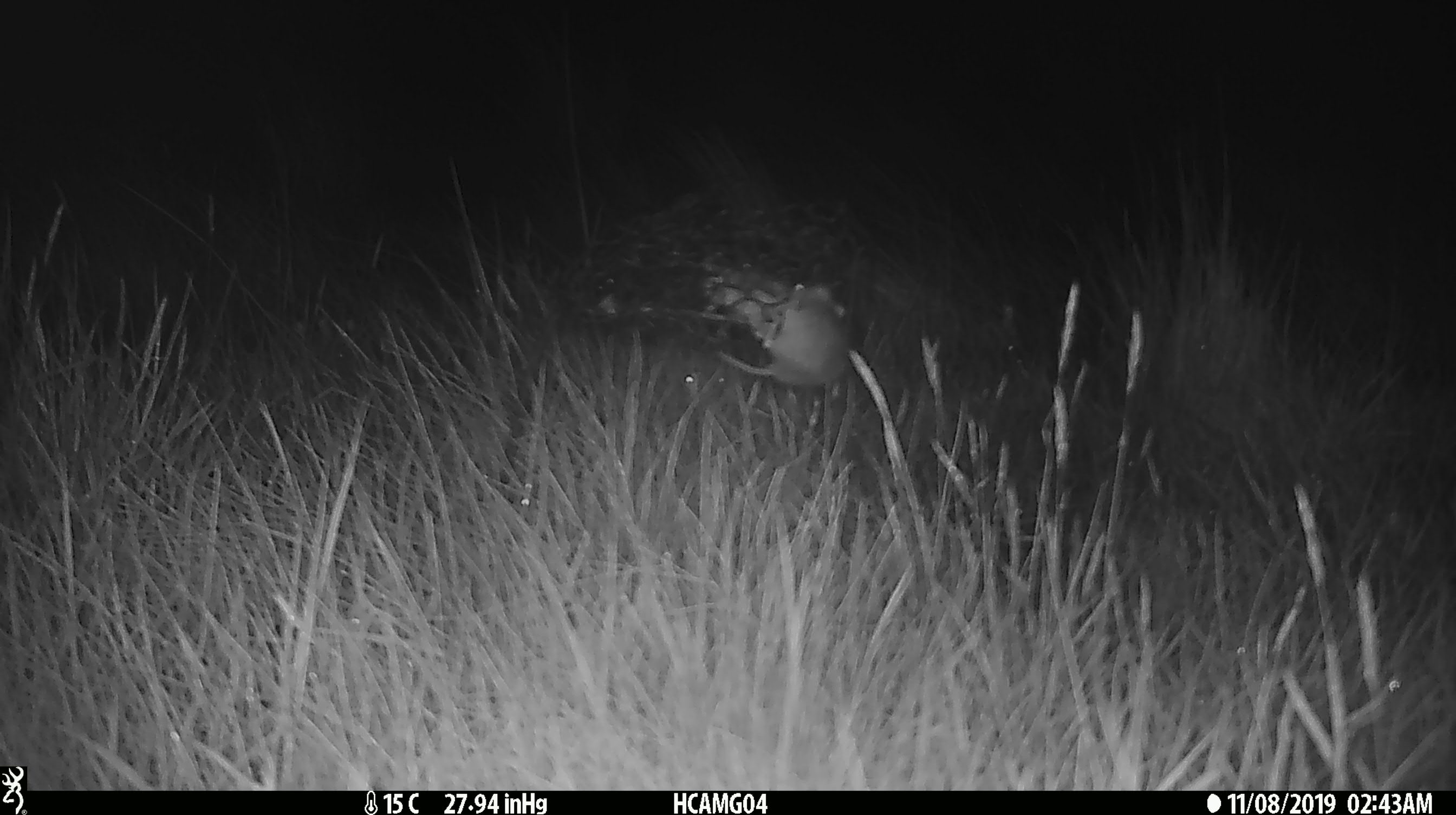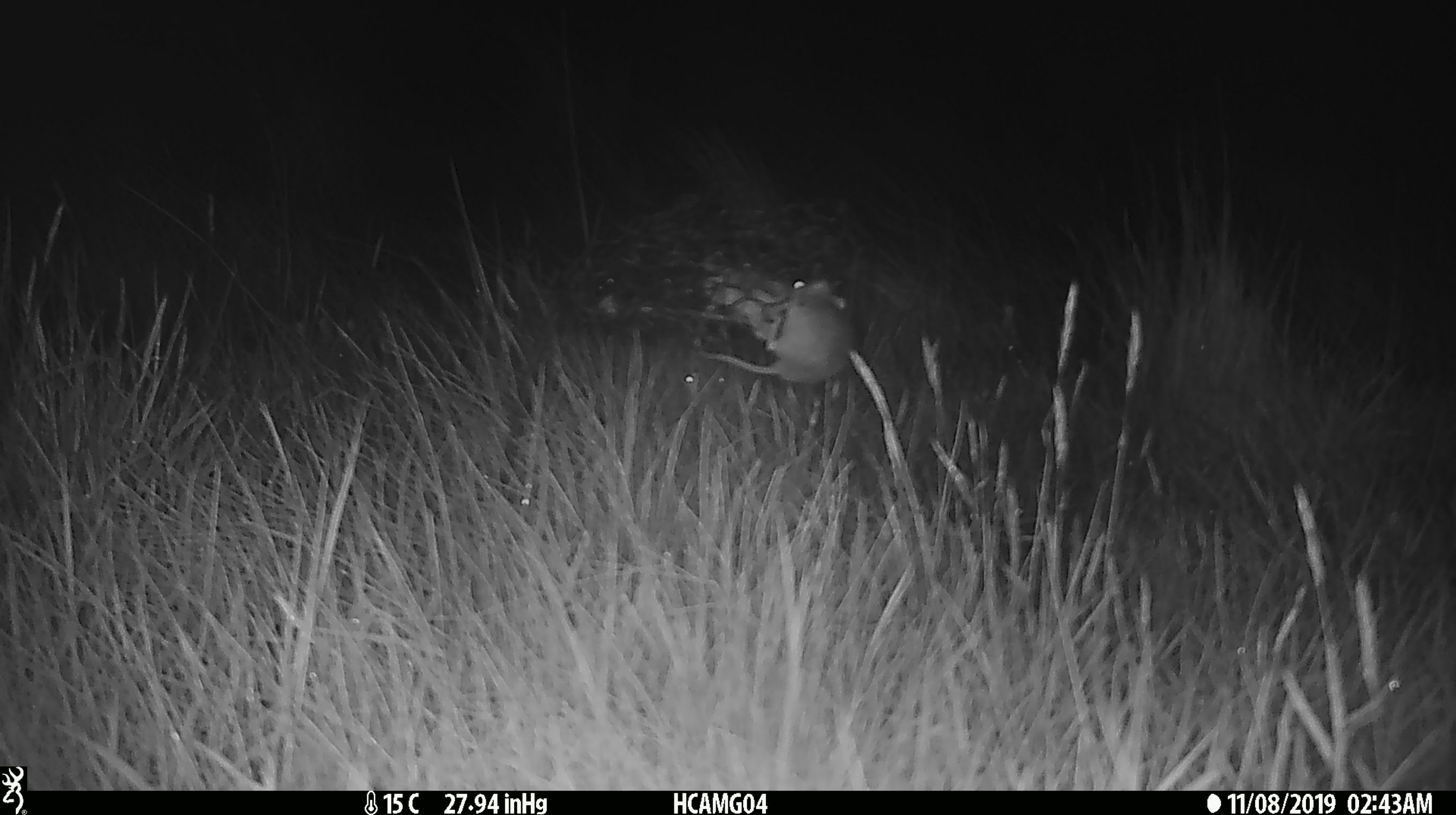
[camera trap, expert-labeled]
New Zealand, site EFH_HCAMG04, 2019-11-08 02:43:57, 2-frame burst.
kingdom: Animalia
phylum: Chordata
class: Mammalia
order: Rodentia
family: Muridae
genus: Mus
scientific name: Mus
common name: mouse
Mouse (Mus).